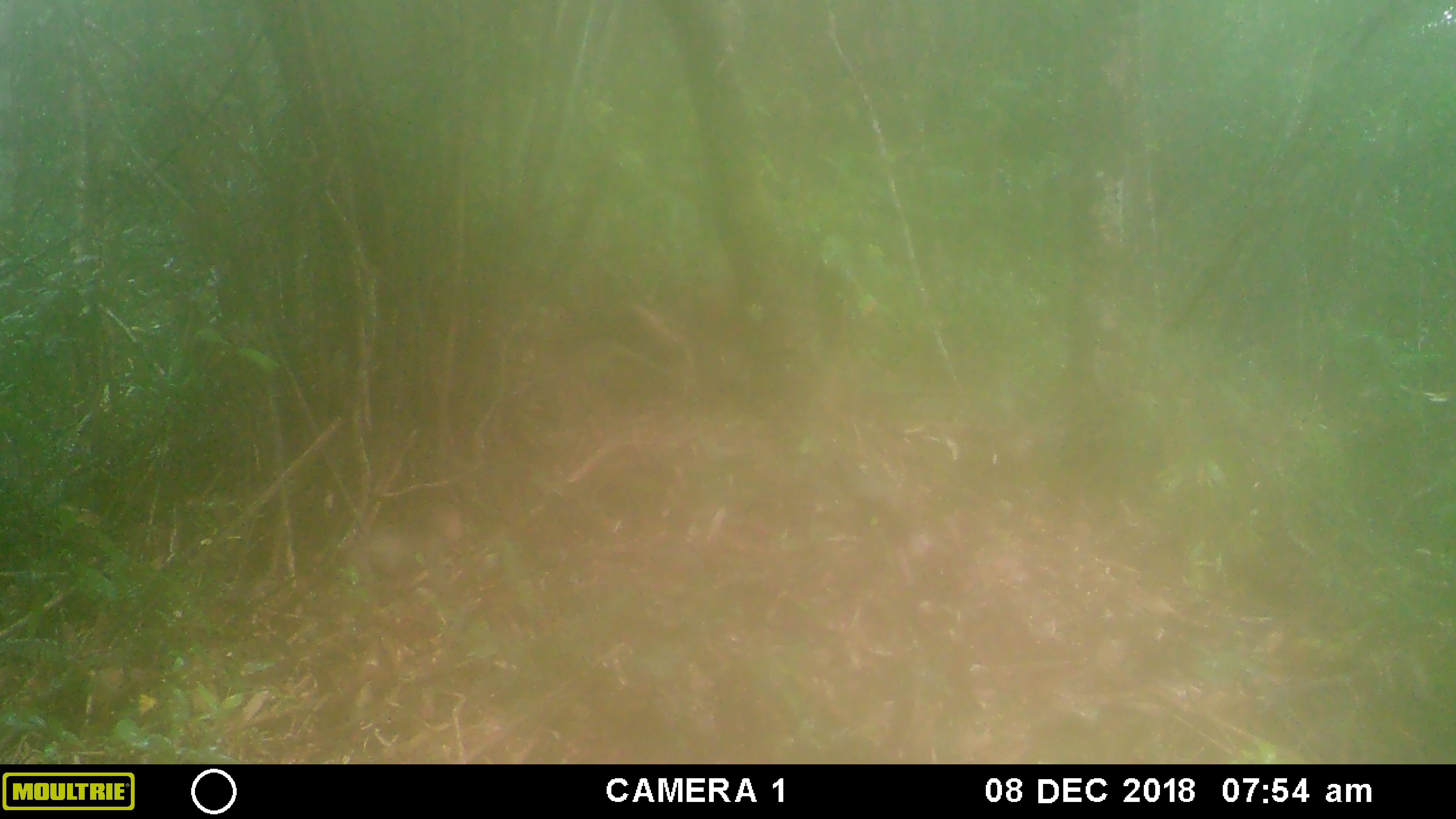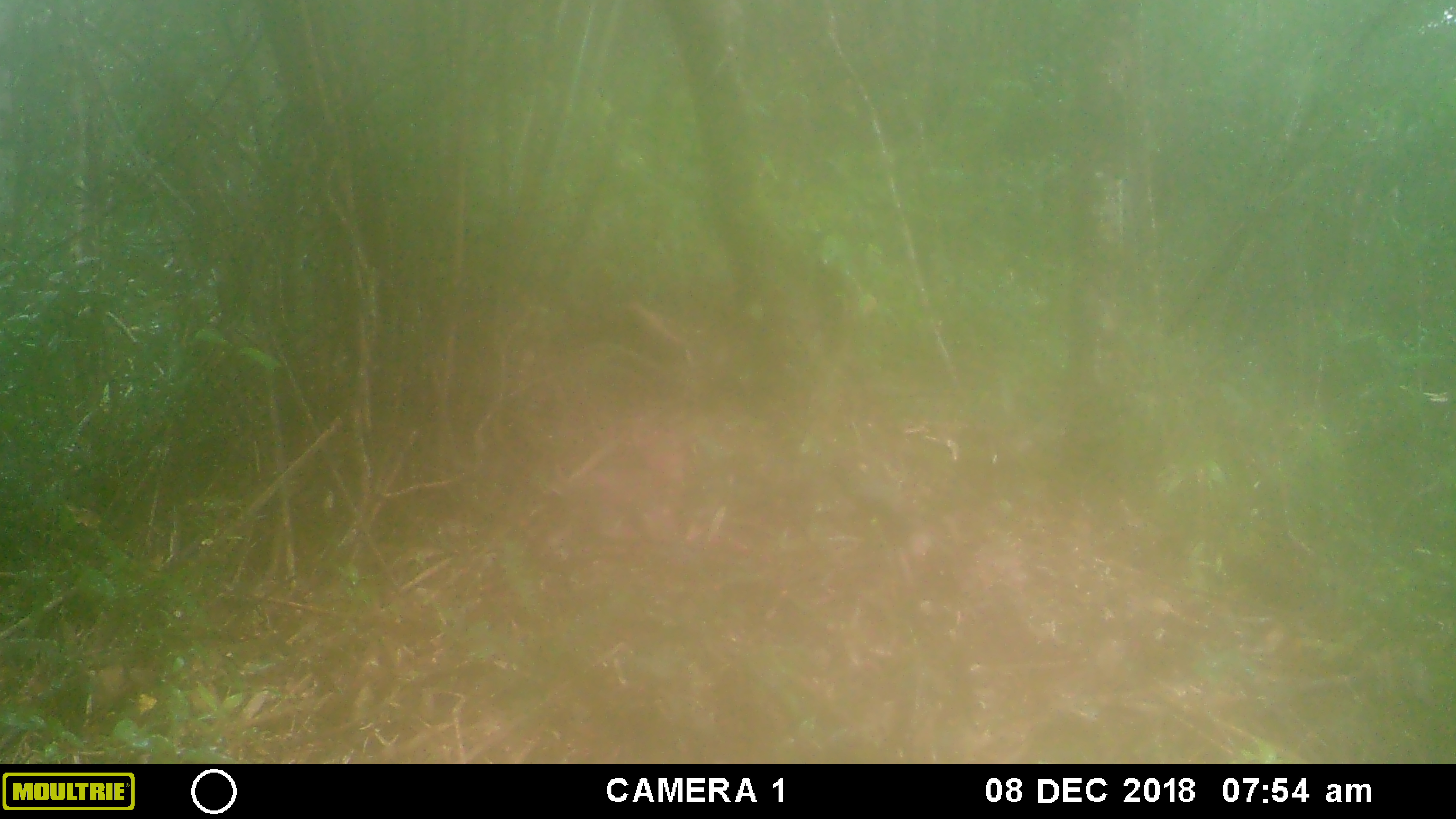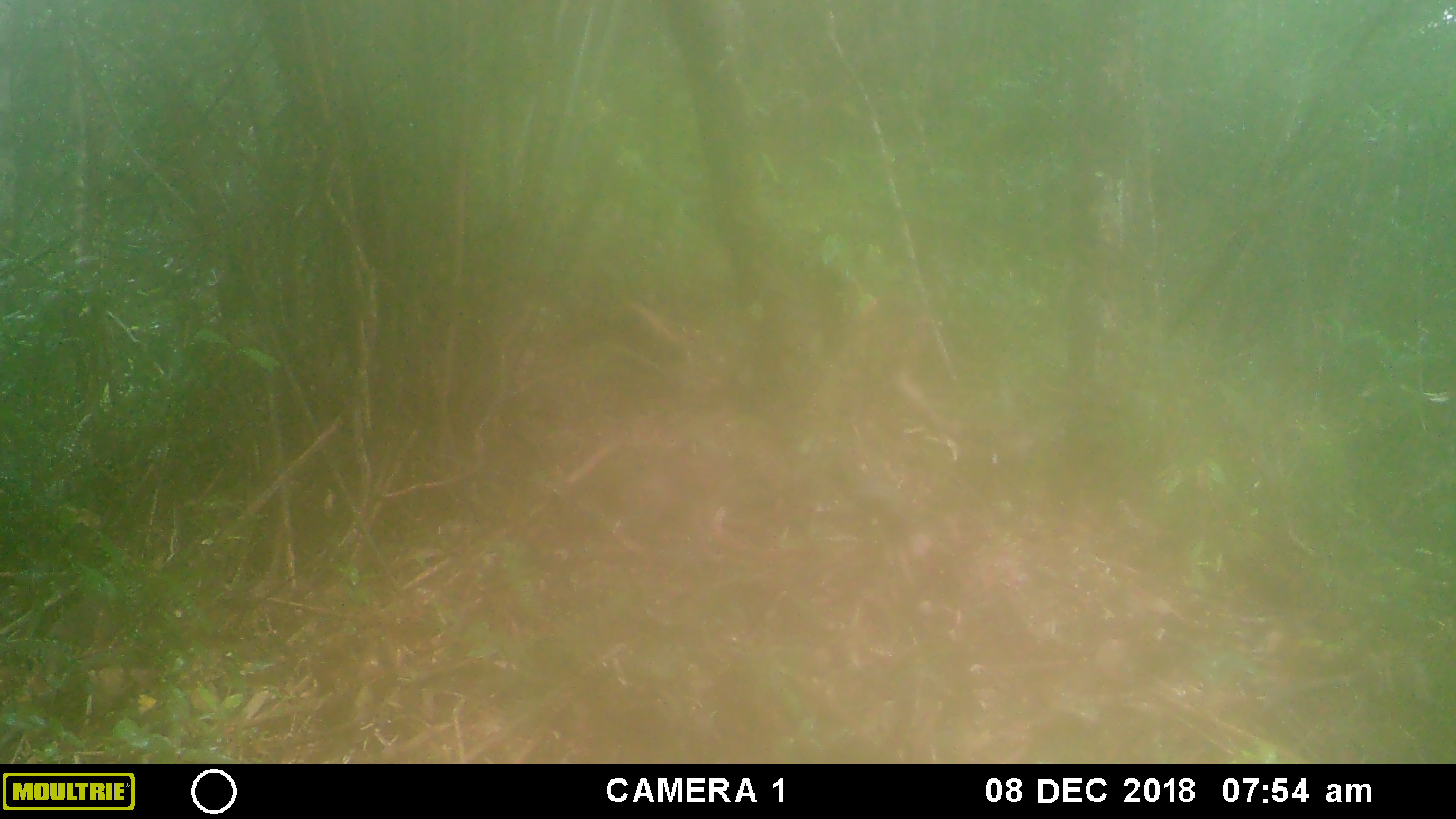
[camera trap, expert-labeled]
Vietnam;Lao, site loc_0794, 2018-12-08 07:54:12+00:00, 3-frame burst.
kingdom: Animalia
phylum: Chordata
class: Mammalia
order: Primates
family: Cercopithecidae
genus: Macaca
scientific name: Macaca arctoides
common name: stump-tailed macaque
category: stump tailed macaque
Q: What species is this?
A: Stump tailed macaque (stump-tailed macaque) (Macaca arctoides).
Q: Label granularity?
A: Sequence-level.